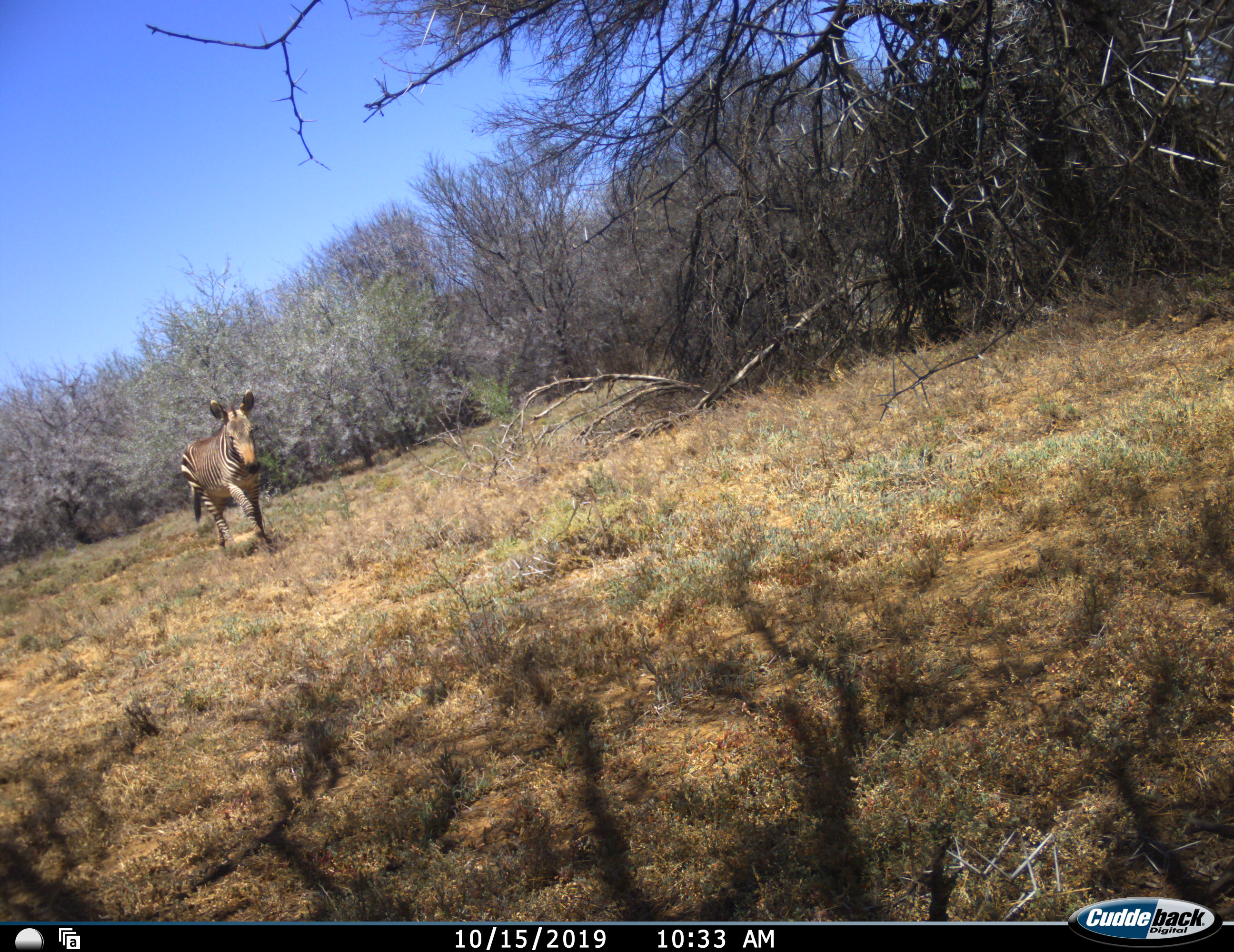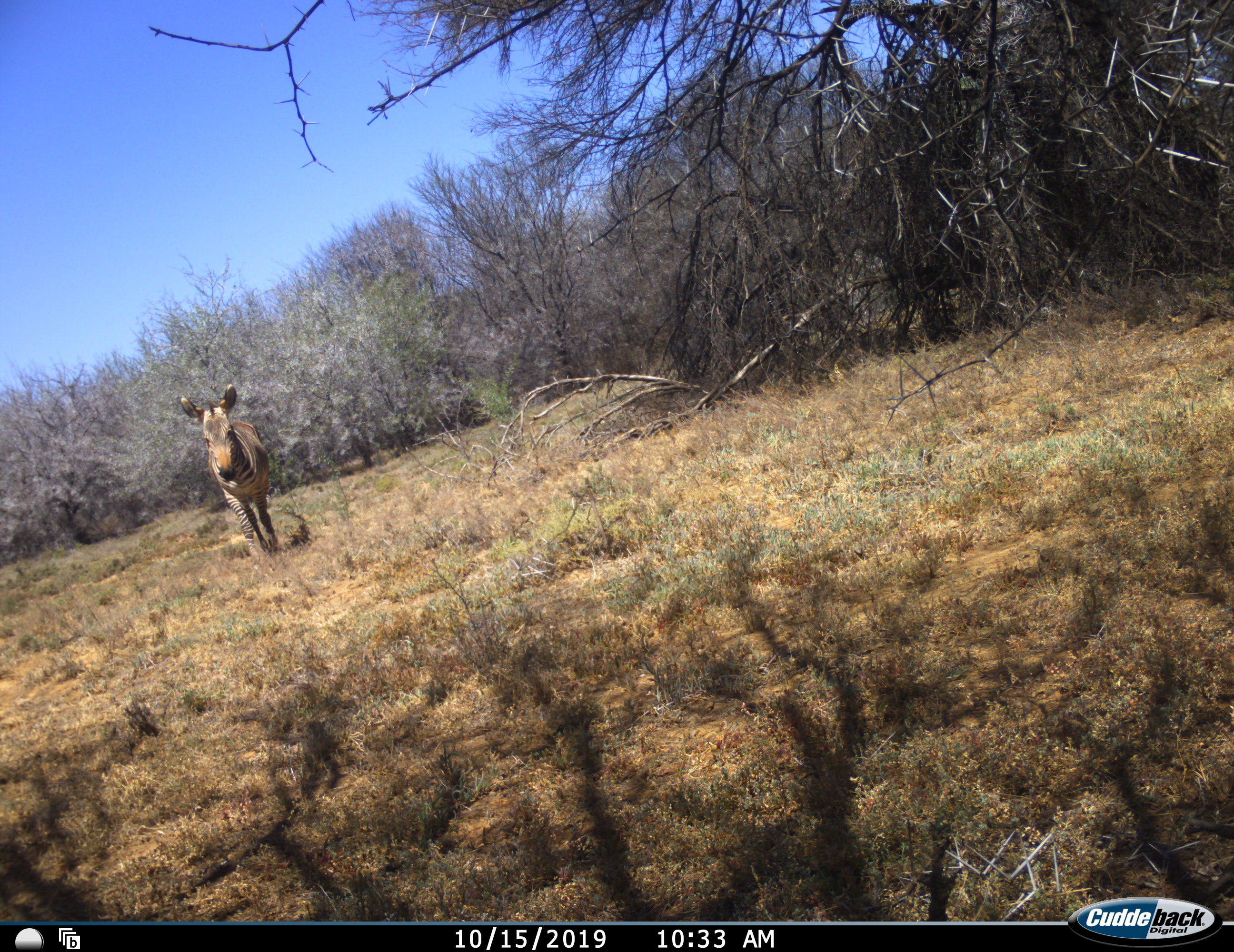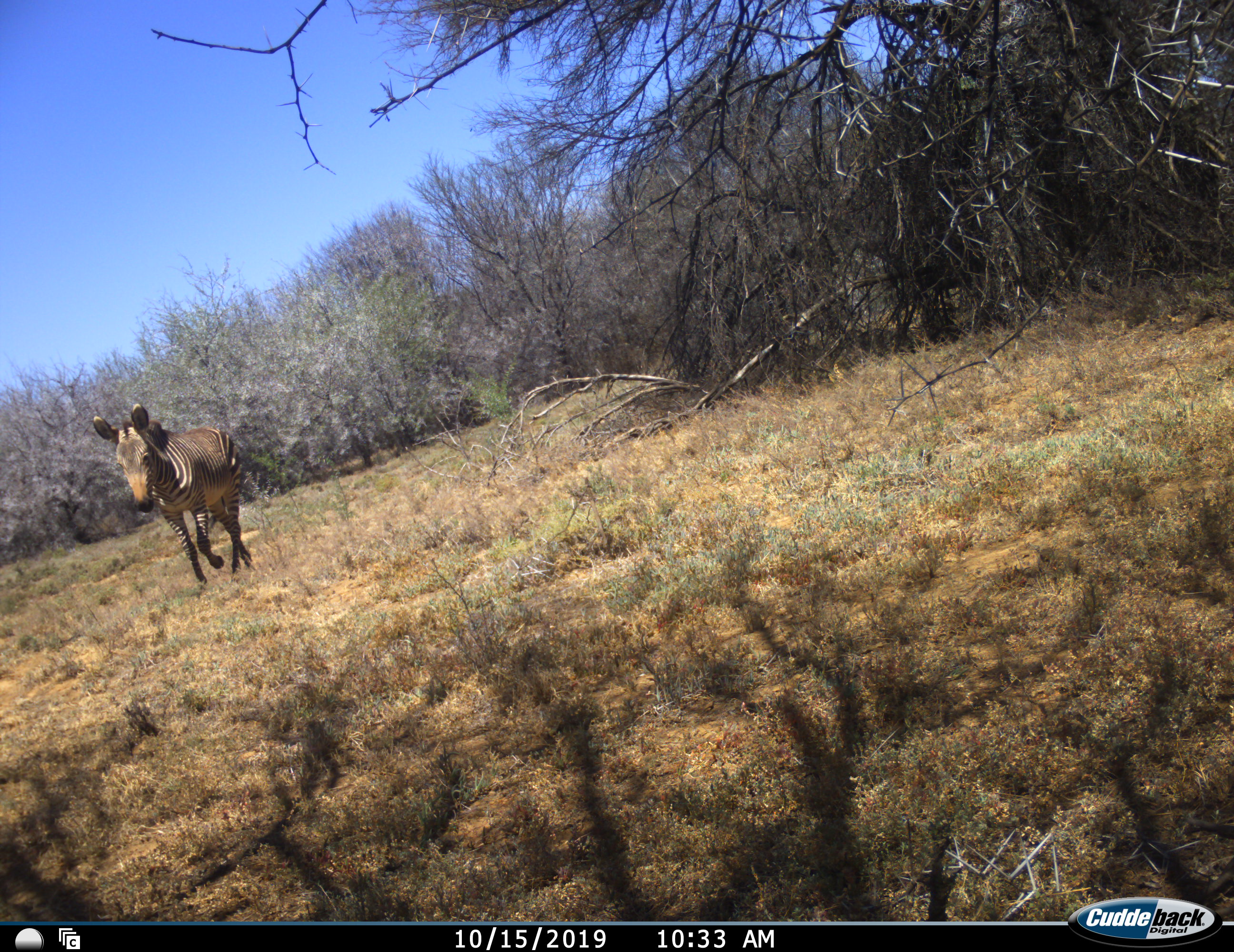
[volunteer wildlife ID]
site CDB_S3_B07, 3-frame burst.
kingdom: Animalia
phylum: Chordata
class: Mammalia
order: Perissodactyla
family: Equidae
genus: Equus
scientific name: Equus zebra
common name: mountain zebra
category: zebramountain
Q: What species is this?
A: Zebramountain (mountain zebra) (Equus zebra).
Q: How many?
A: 1.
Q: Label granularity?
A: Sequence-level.